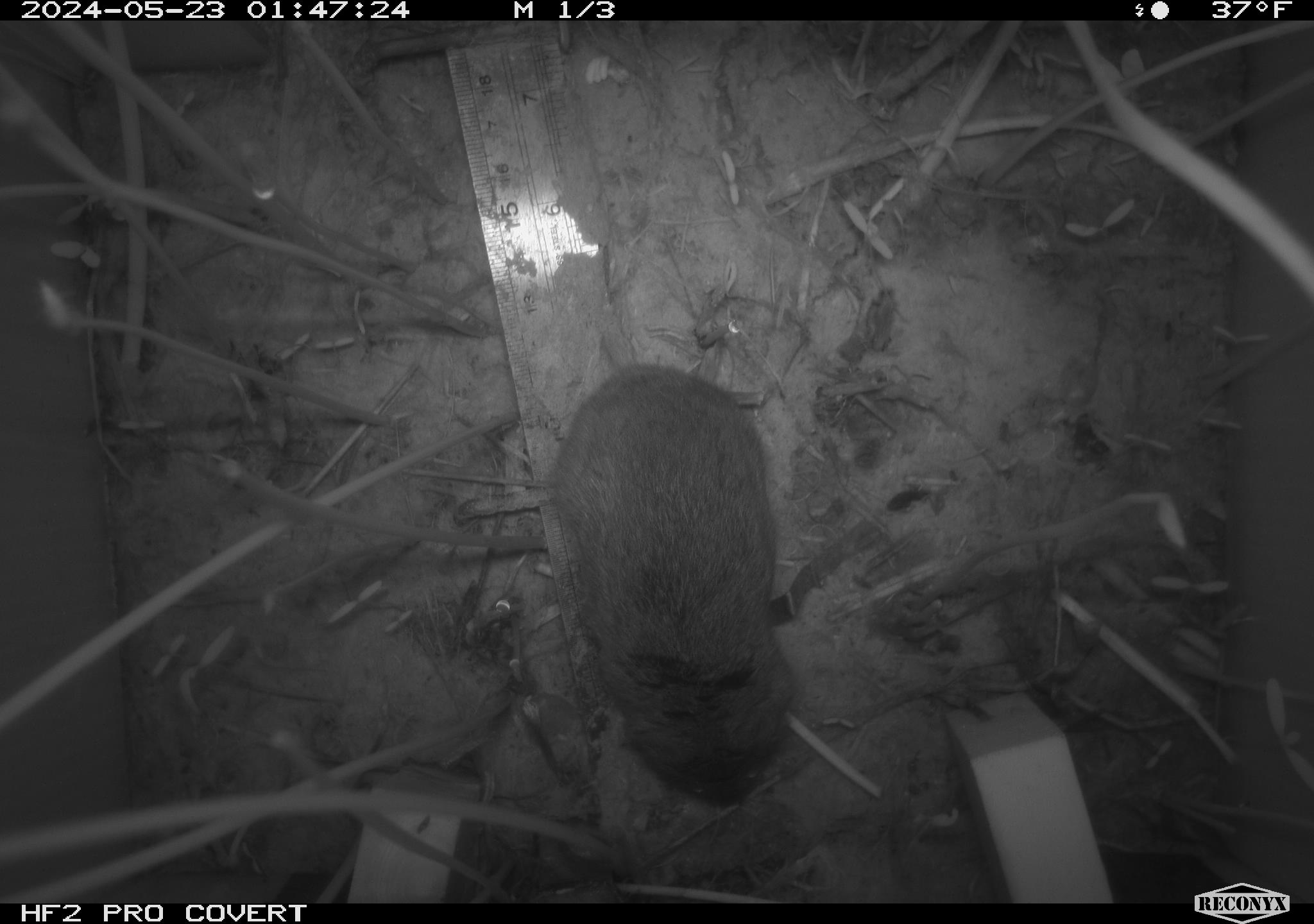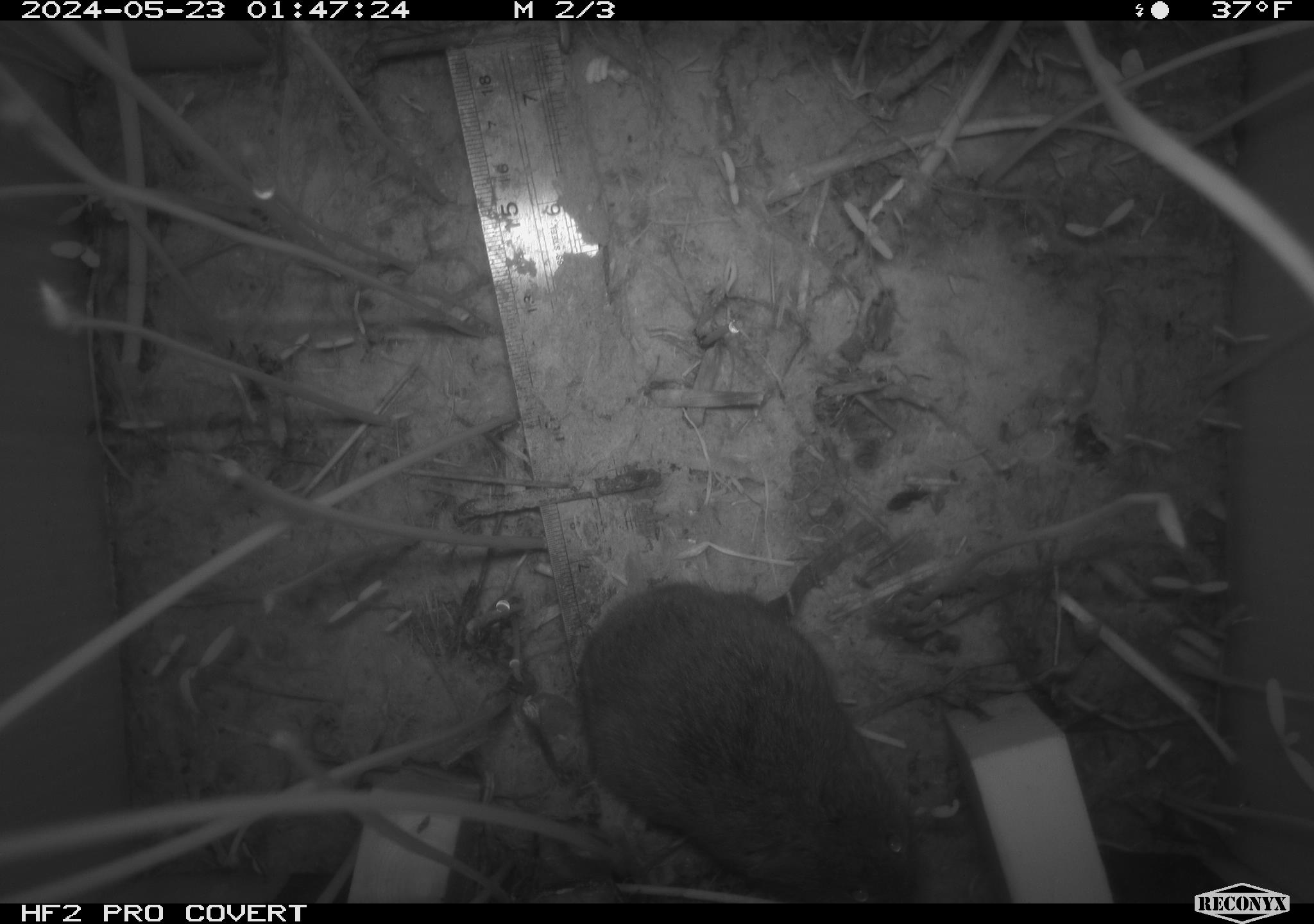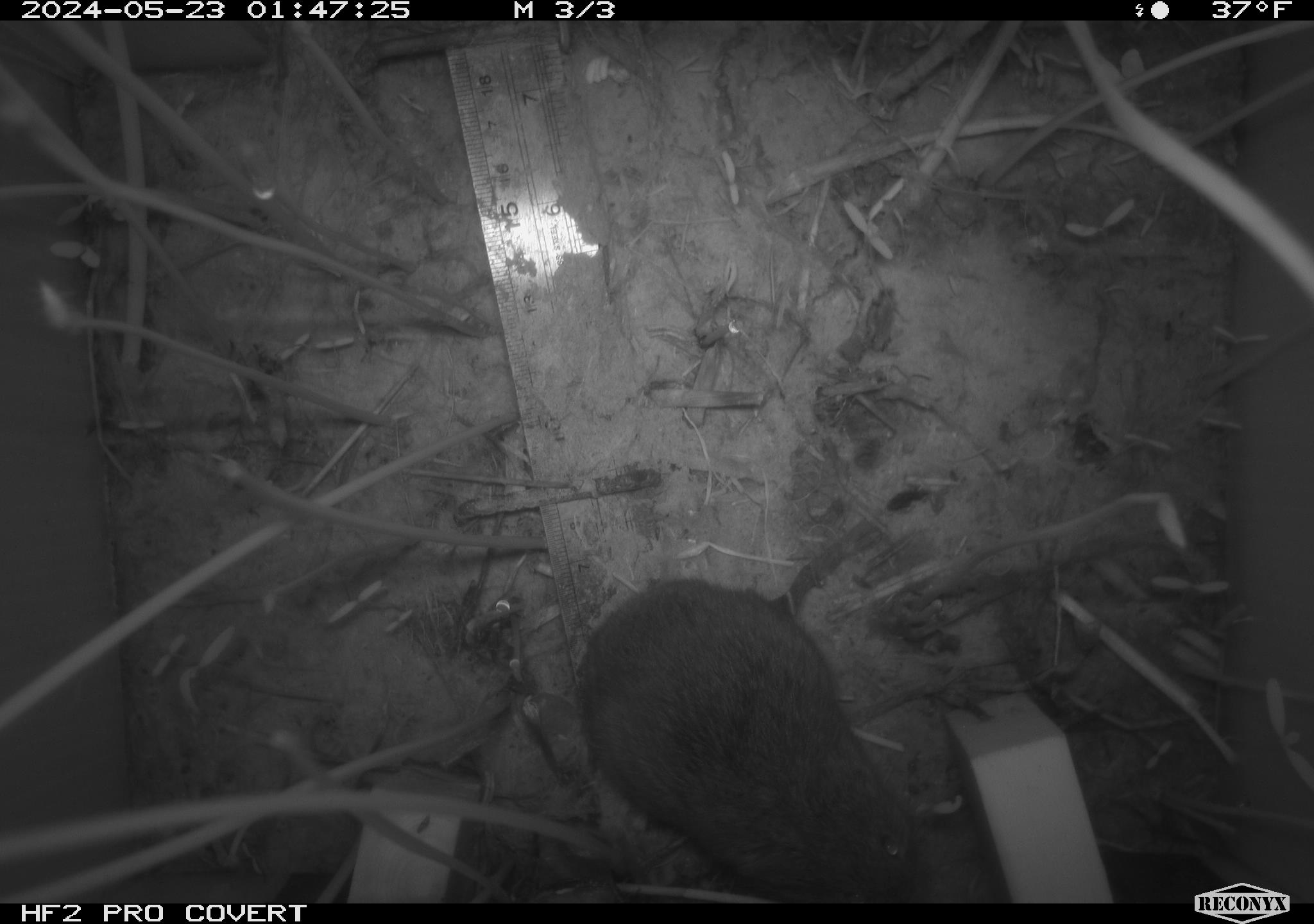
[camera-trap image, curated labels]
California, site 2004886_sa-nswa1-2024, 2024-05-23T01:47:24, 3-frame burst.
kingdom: Animalia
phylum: Chordata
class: Mammalia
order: Rodentia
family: Cricetidae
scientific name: Arvicolinae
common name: voles, lemmings, and muskrats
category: arvicolinae subfamily